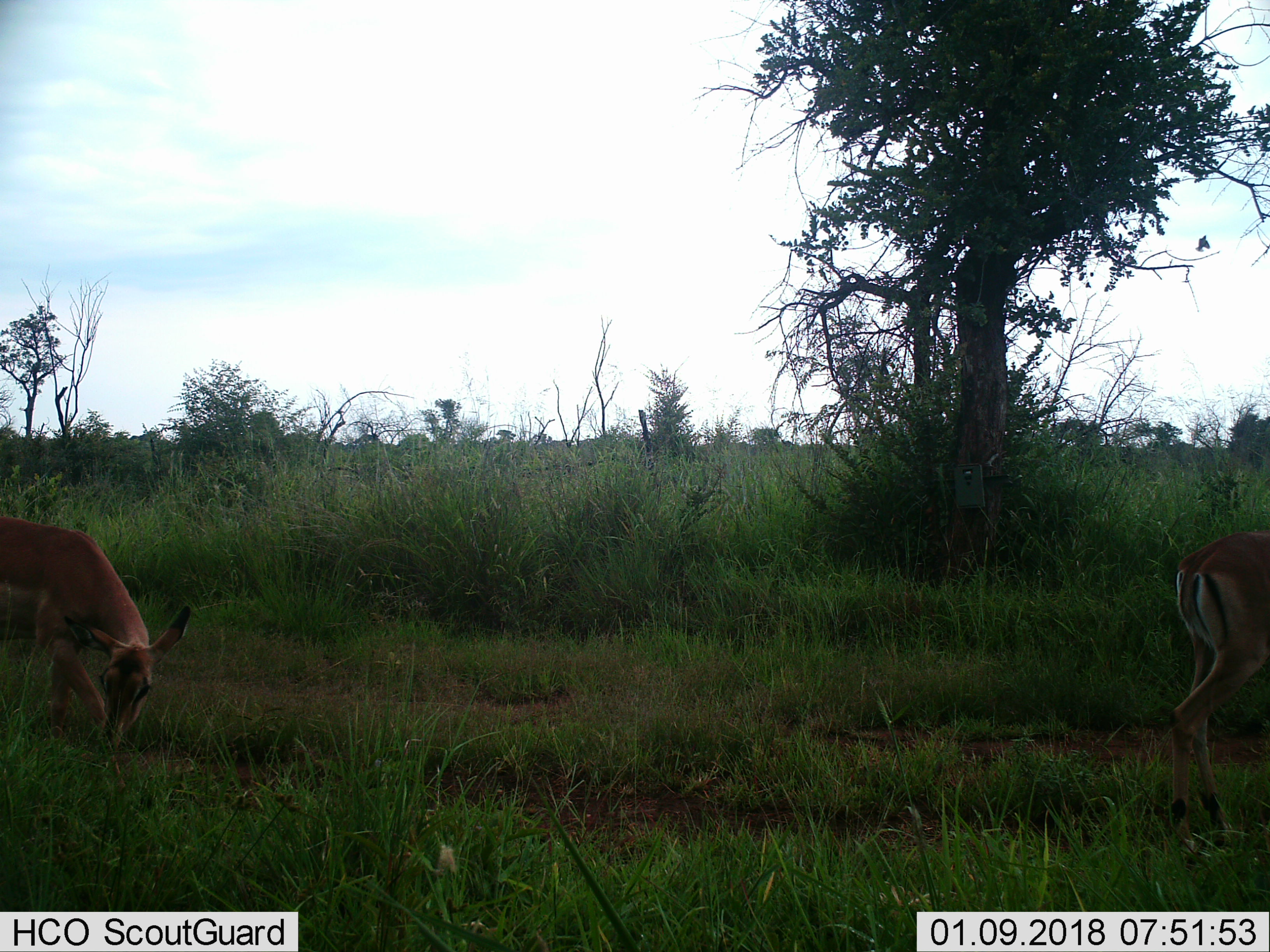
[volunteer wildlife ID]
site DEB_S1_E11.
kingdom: Animalia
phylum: Chordata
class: Mammalia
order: Artiodactyla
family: Bovidae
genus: Aepyceros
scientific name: Aepyceros melampus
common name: impala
Impala (Aepyceros melampus), count 2. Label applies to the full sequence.